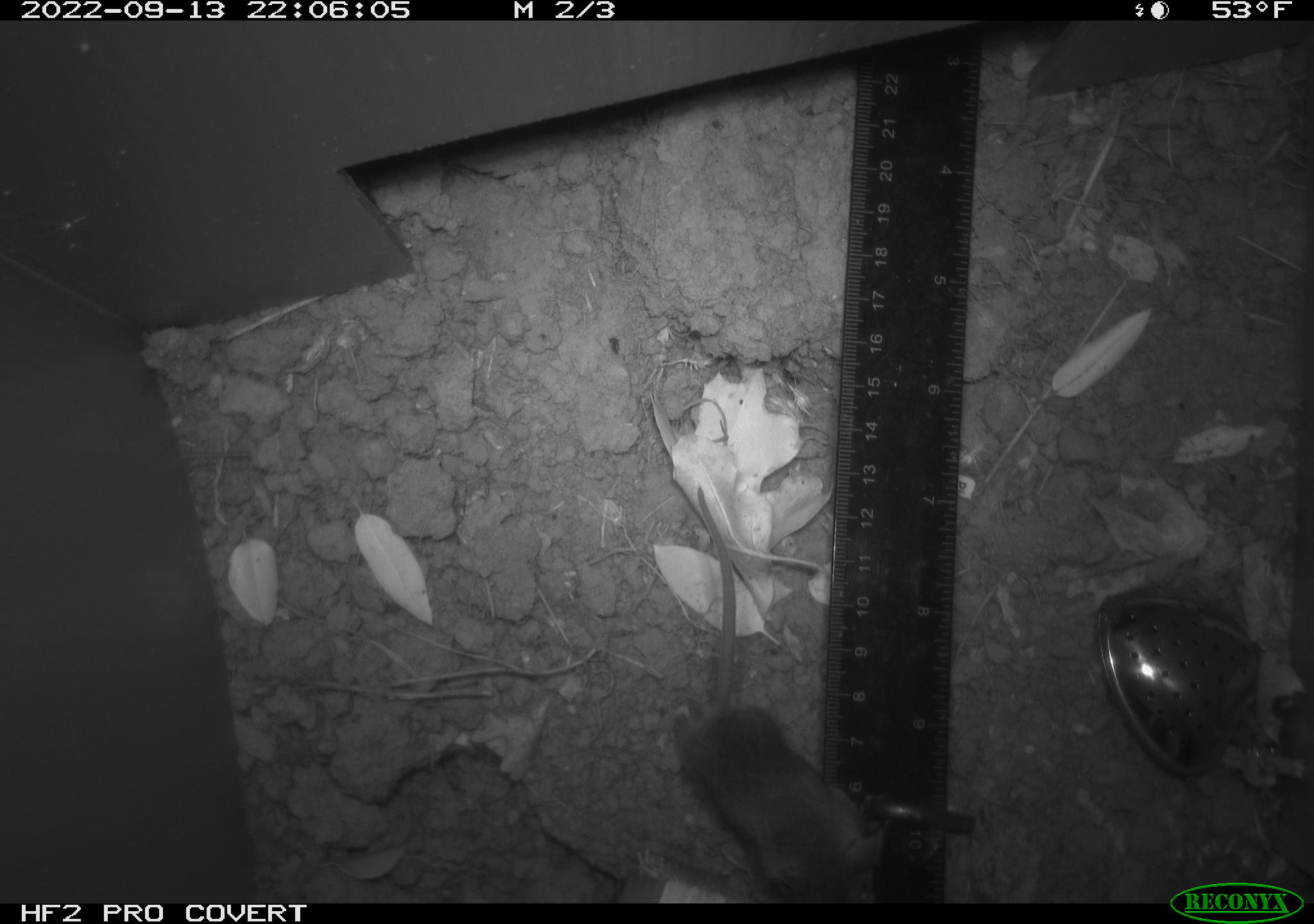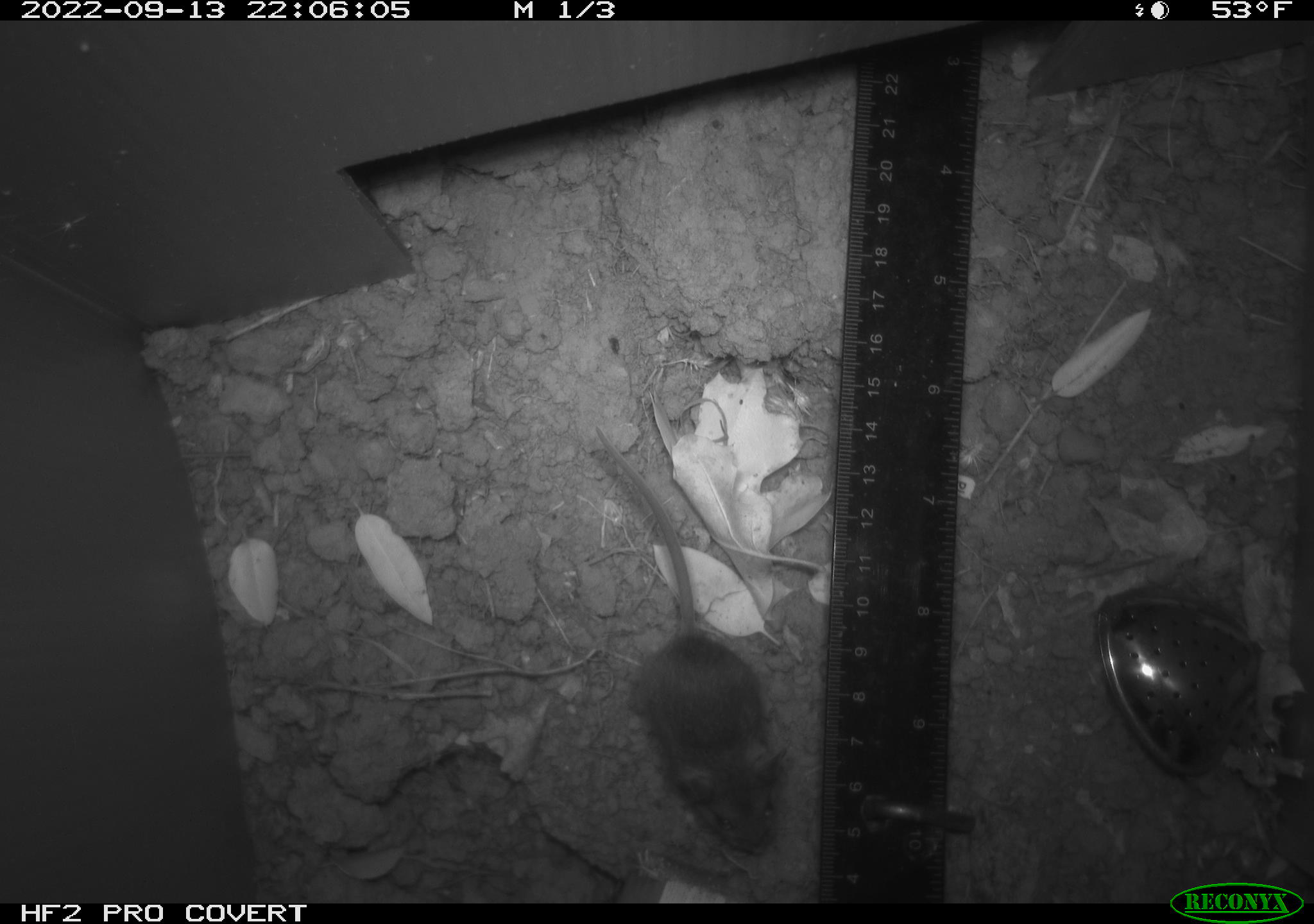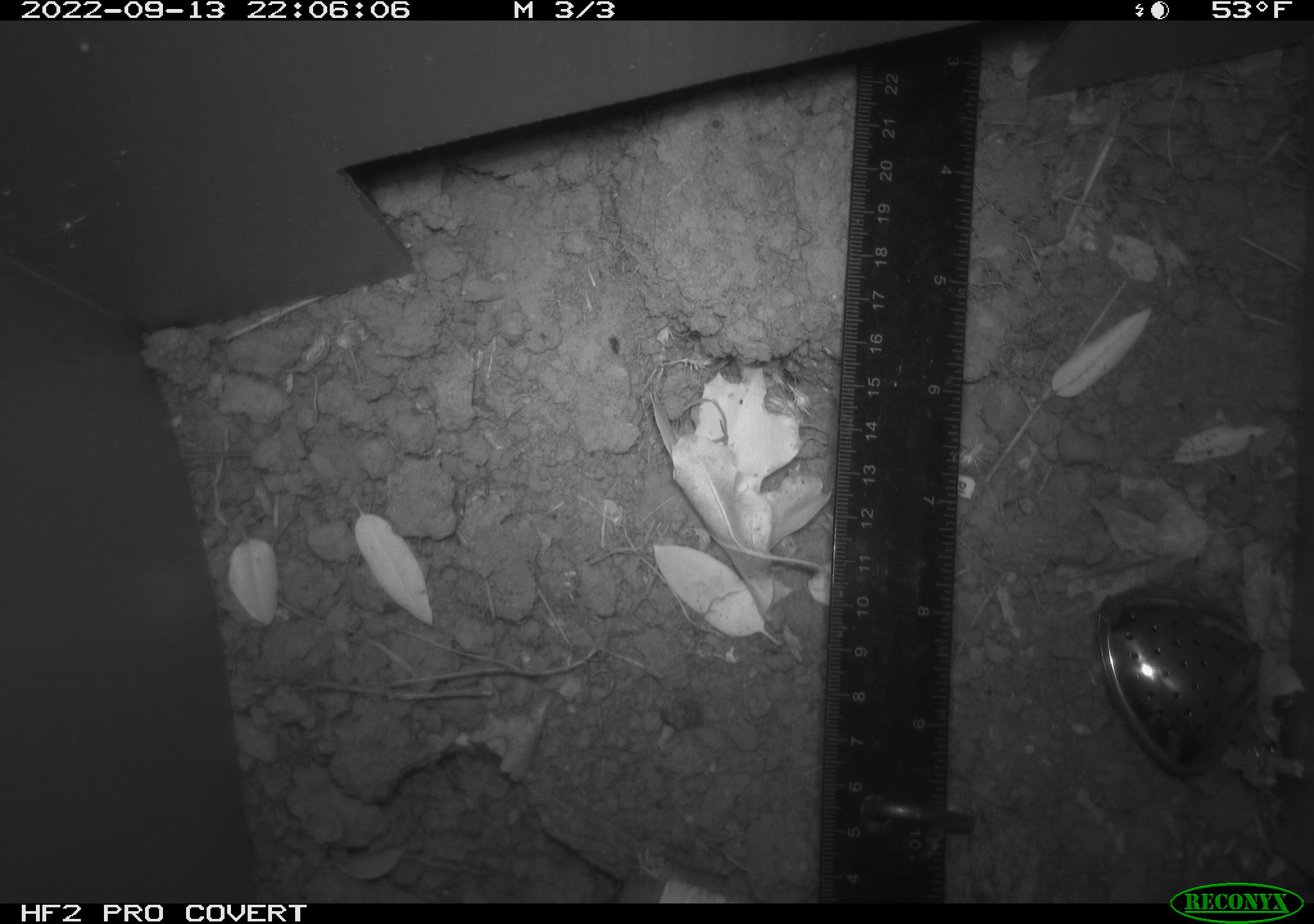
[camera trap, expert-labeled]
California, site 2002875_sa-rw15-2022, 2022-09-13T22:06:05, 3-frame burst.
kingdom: Animalia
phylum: Chordata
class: Mammalia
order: Rodentia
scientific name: Rodentia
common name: rodent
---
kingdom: Animalia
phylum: Chordata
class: Mammalia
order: Rodentia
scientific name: Rodentia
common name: mouse species